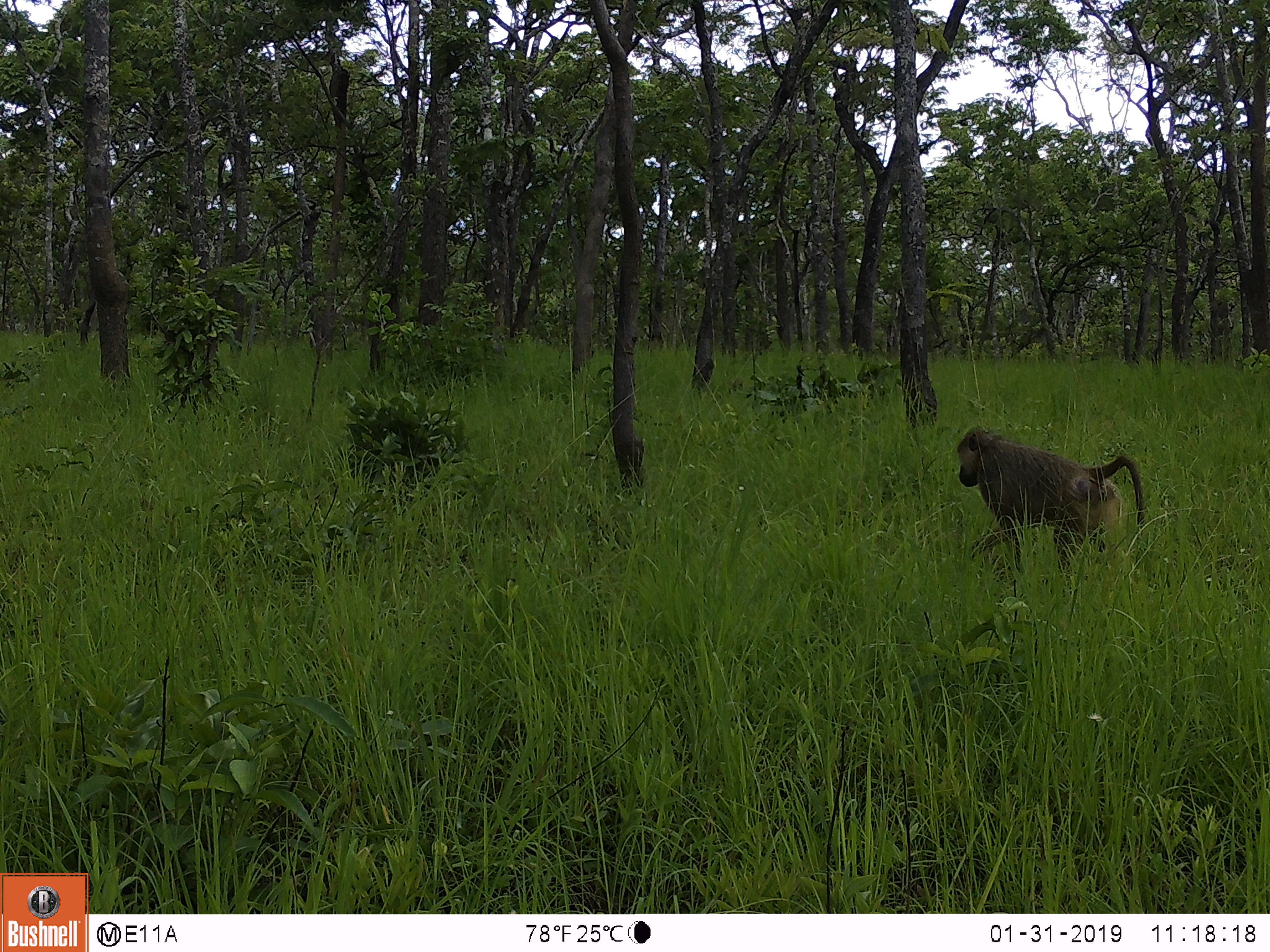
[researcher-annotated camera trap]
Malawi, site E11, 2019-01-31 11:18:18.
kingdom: Animalia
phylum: Chordata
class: Mammalia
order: Primates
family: Cercopithecidae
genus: Papio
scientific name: Papio cynocephalus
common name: yellow baboon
Yellow baboon (Papio cynocephalus), count 1.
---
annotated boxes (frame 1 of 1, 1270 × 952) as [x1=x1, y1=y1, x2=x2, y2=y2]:
yellow baboon: [x1=957, y1=425, x2=1153, y2=584]